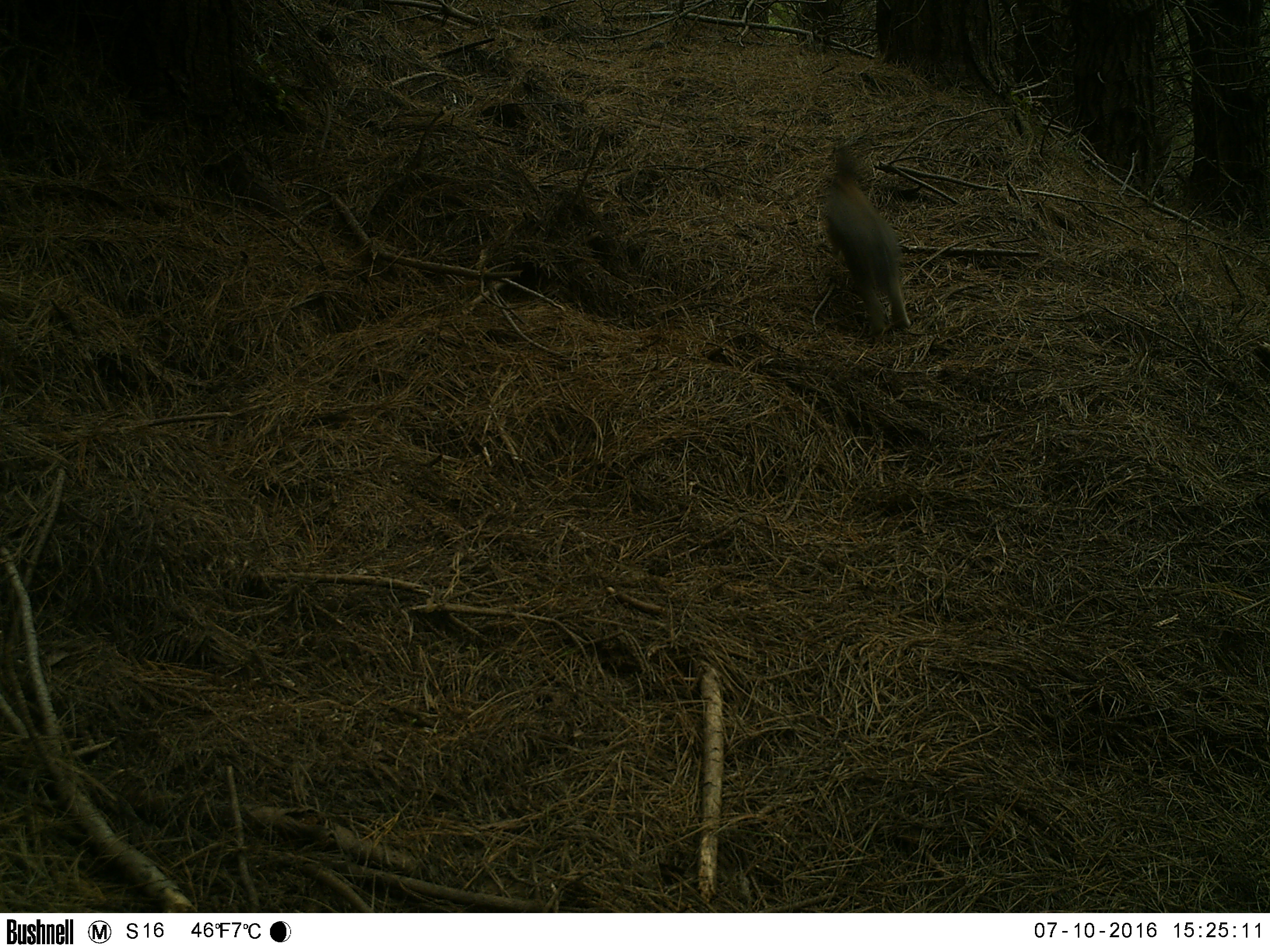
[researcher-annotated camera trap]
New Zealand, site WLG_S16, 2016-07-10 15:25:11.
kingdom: Animalia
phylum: Chordata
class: Mammalia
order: Lagomorpha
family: Leporidae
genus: Oryctolagus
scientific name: Oryctolagus cuniculus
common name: european rabbit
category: rabbit